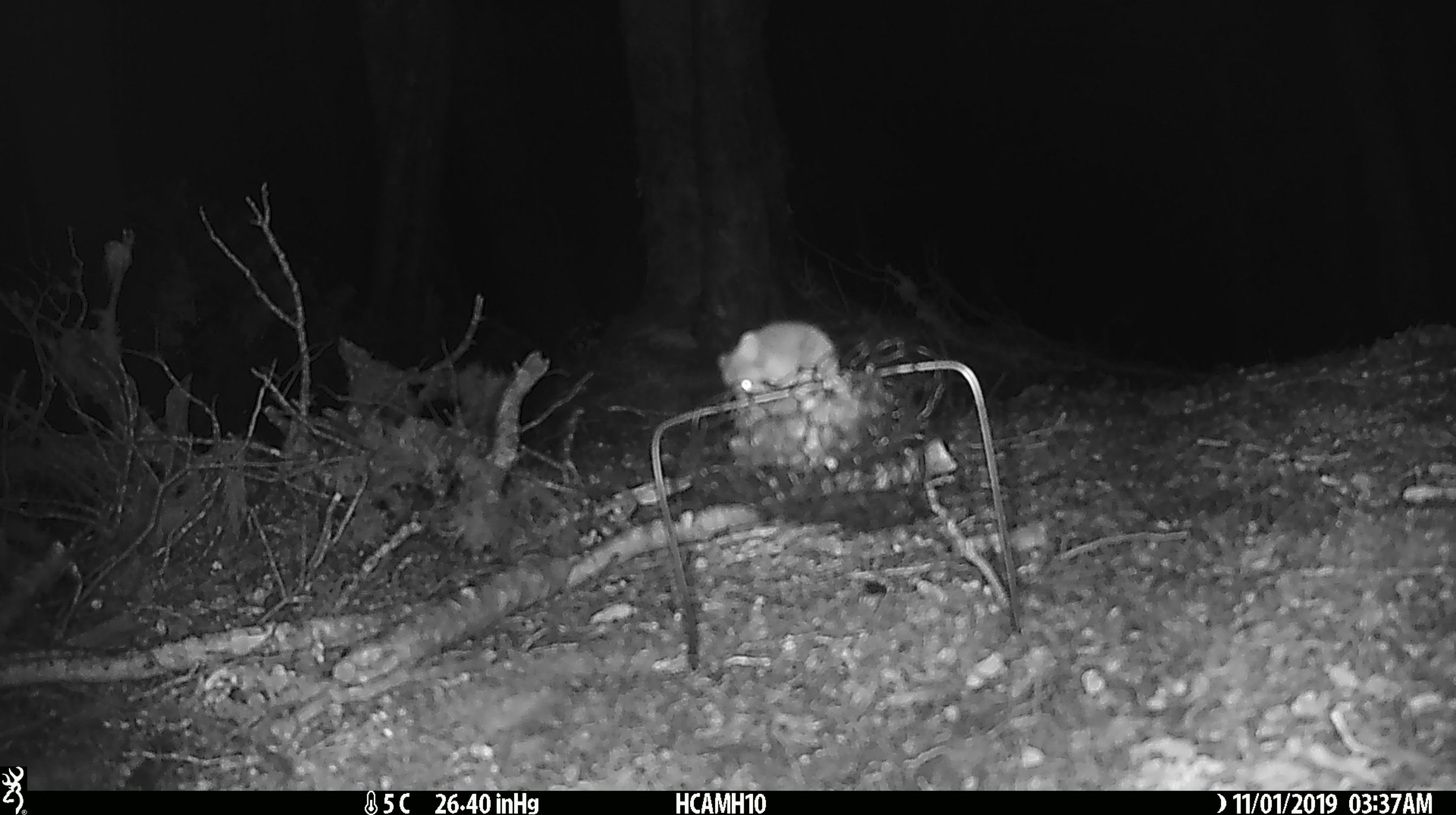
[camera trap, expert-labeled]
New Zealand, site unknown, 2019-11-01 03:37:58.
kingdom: Animalia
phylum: Chordata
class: Mammalia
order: Rodentia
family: Muridae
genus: Mus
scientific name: Mus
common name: mouse